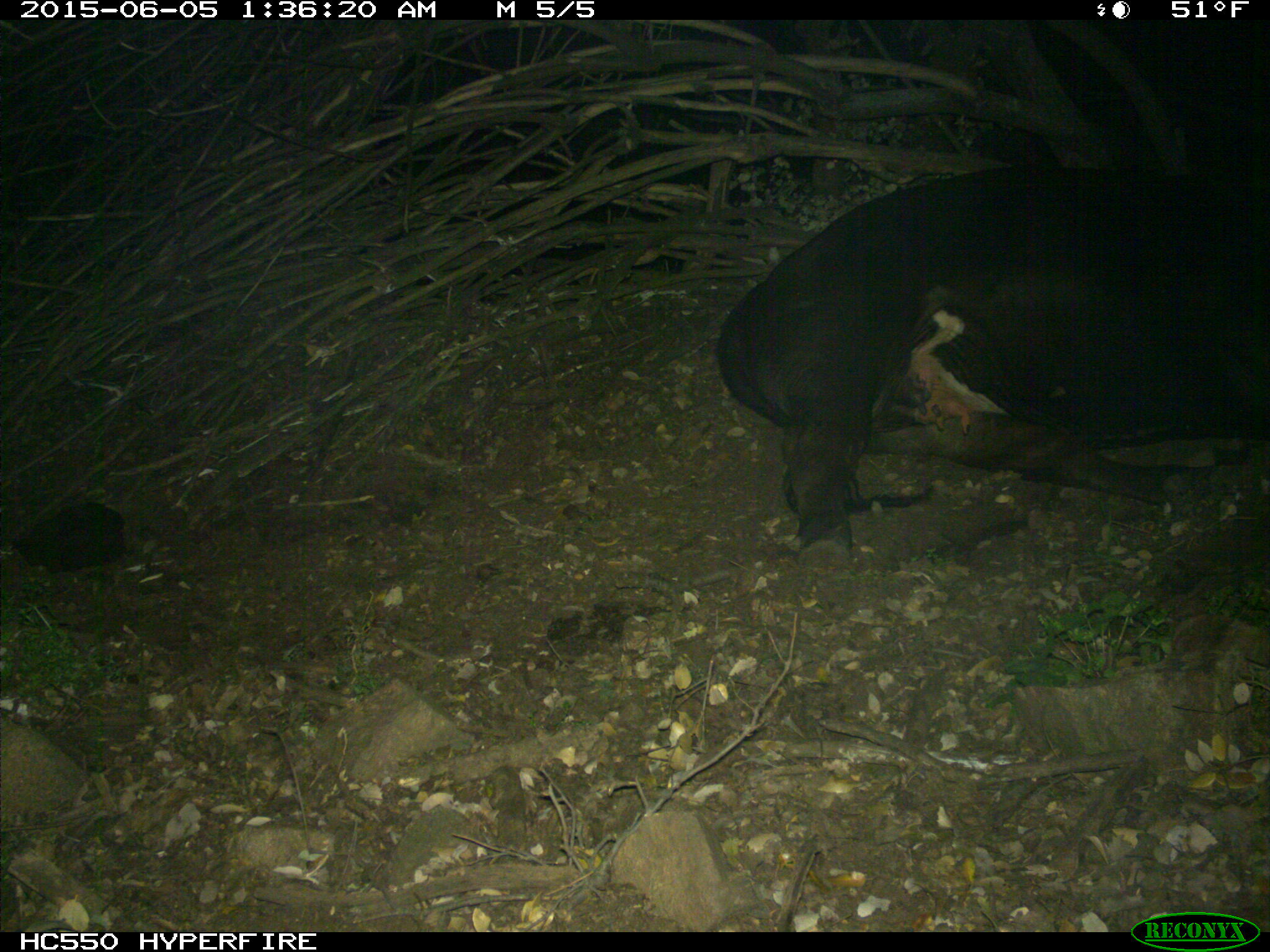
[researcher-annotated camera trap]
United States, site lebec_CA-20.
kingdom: Animalia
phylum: Chordata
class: Mammalia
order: Artiodactyla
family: Bovidae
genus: Bos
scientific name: Bos taurus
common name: domestic cow